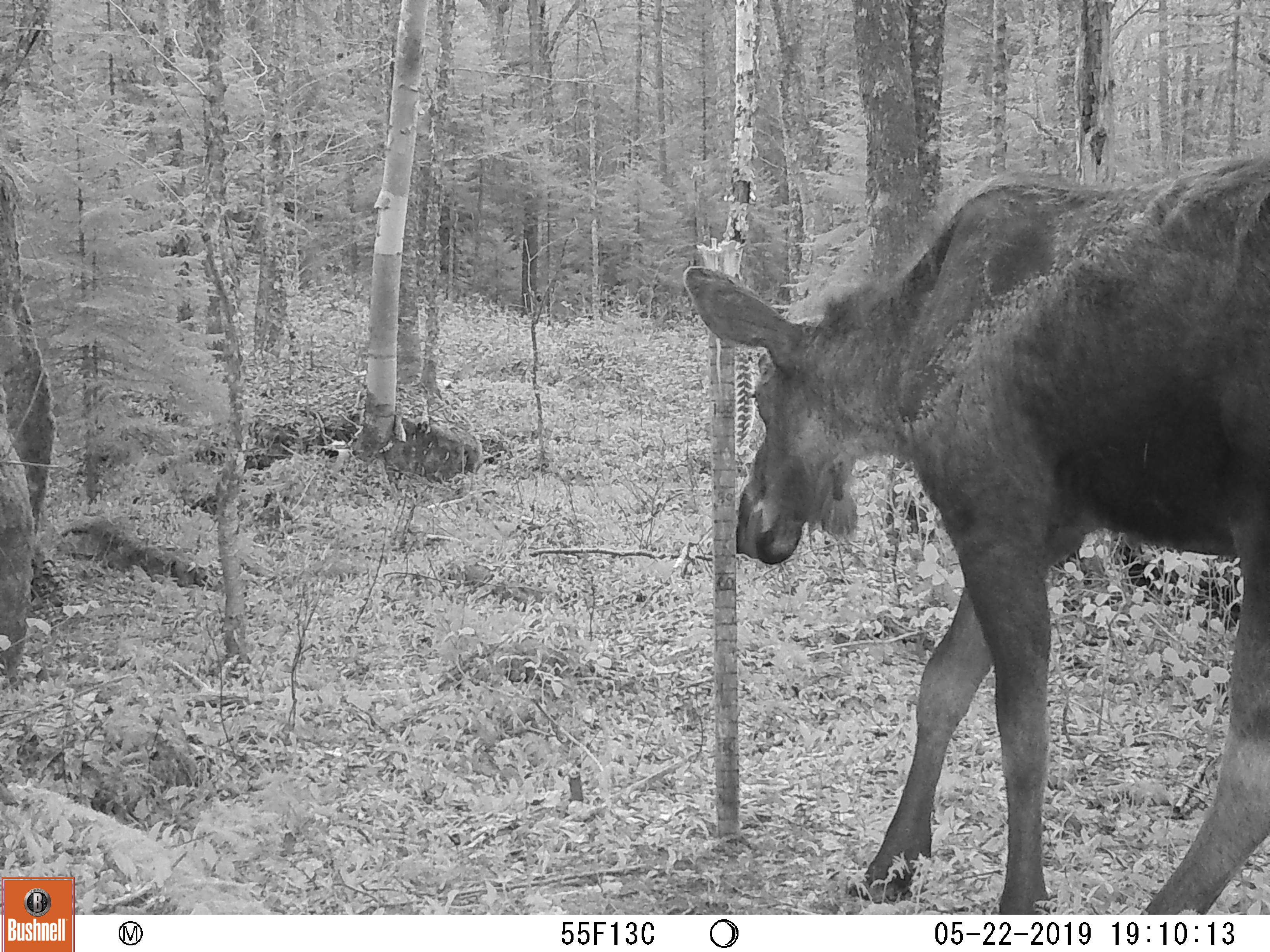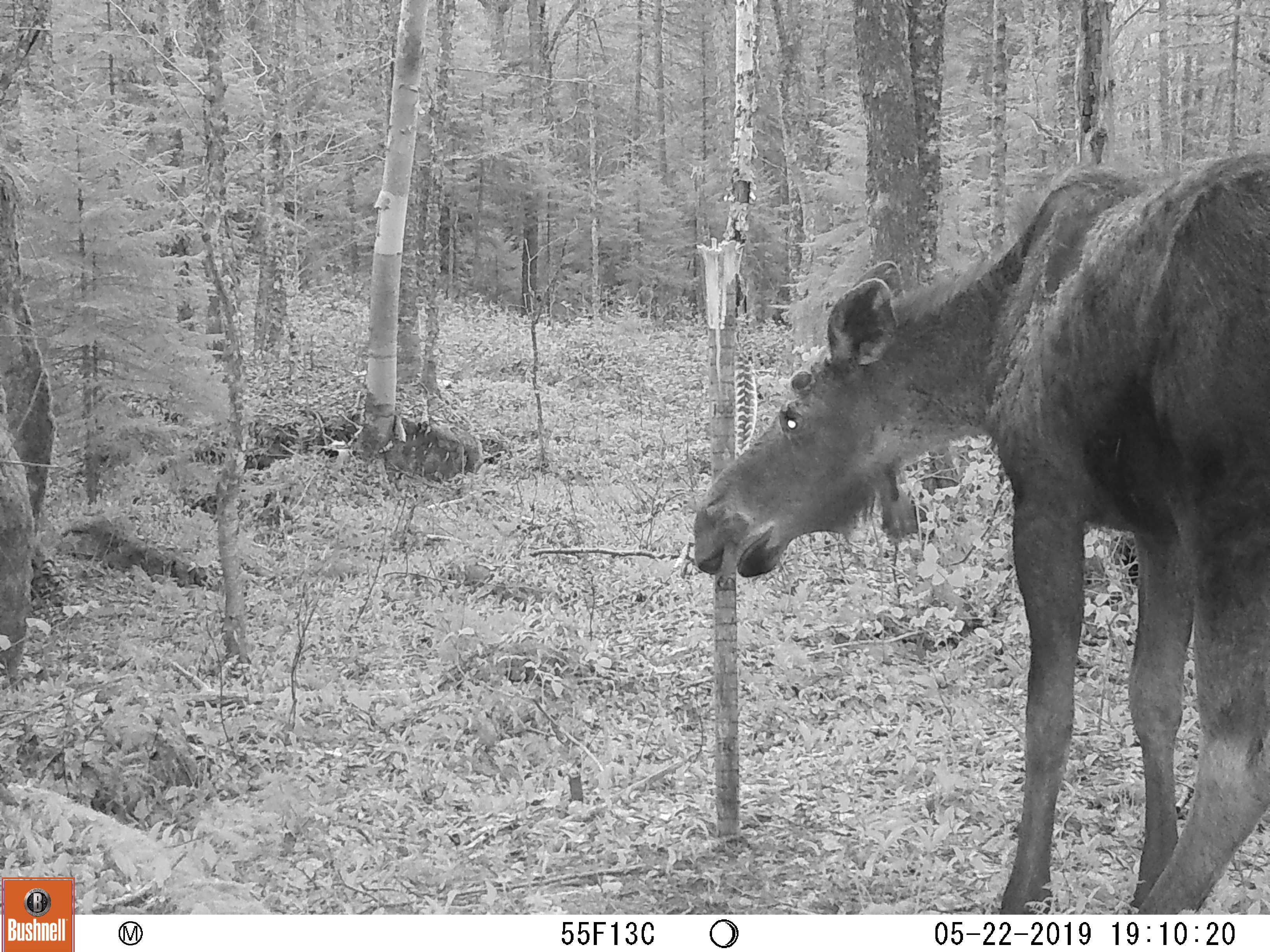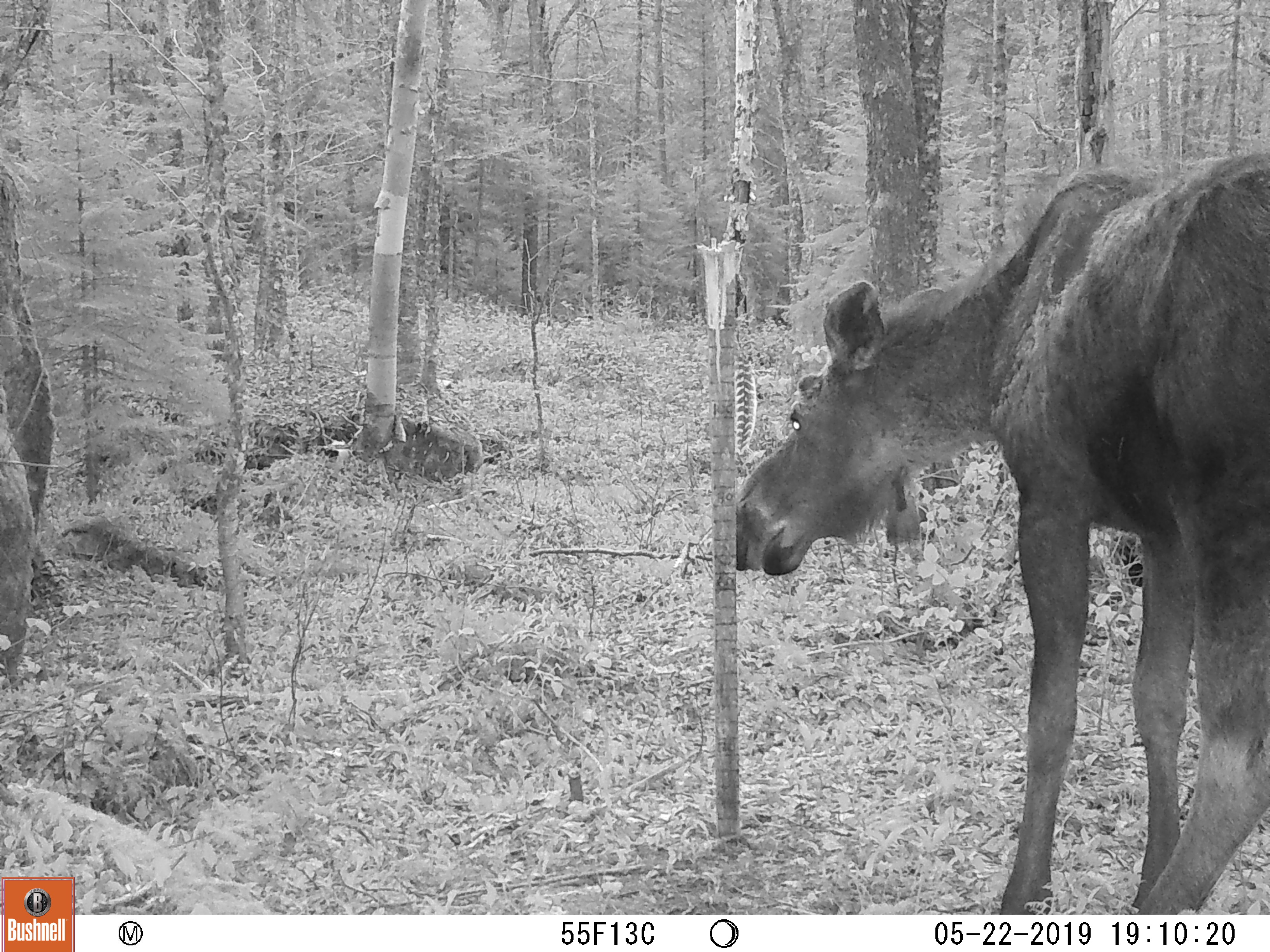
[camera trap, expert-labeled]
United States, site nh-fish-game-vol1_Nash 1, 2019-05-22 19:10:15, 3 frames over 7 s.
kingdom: Animalia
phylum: Chordata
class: Mammalia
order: Artiodactyla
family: Cervidae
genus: Alces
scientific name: Alces alces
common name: moose